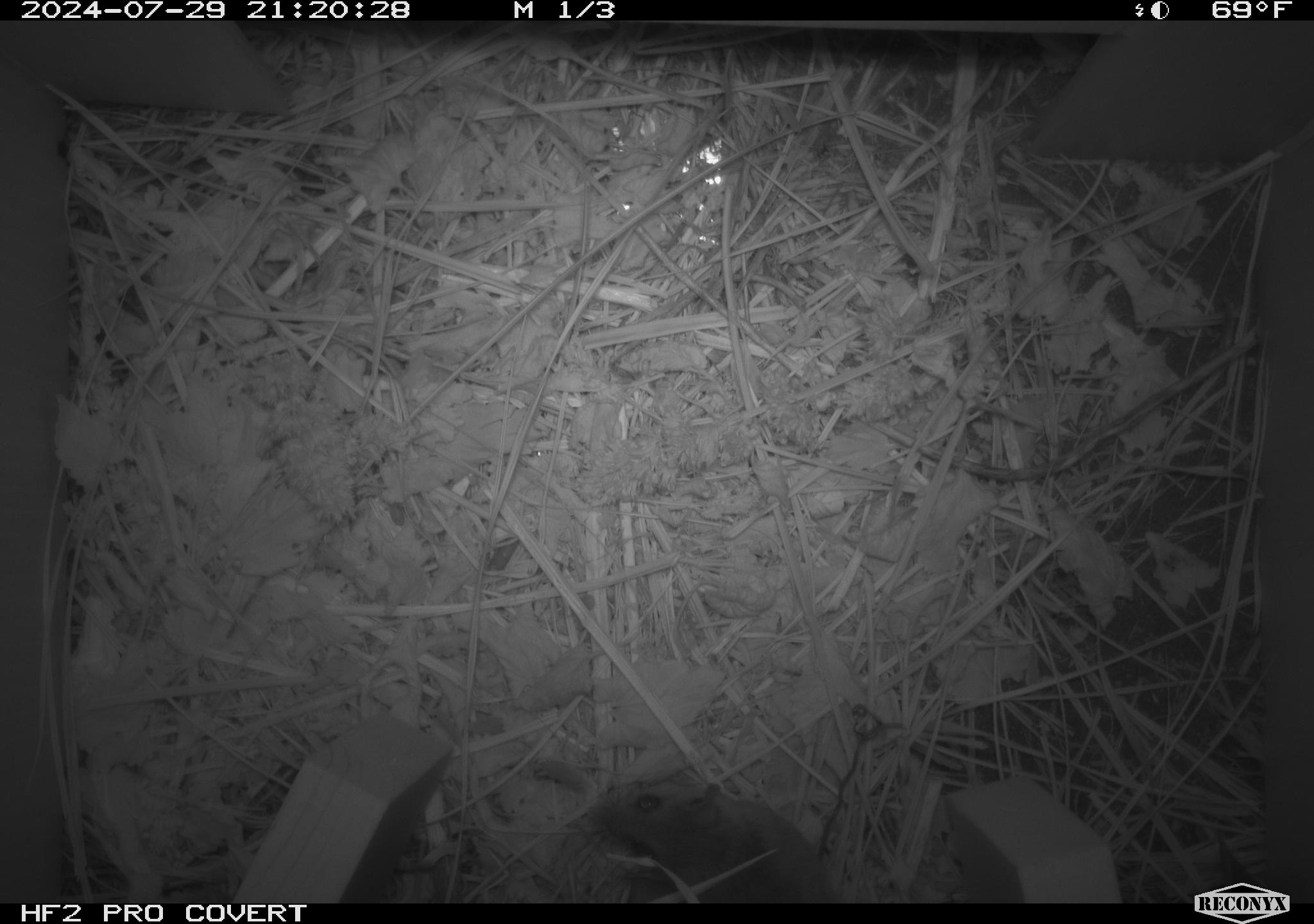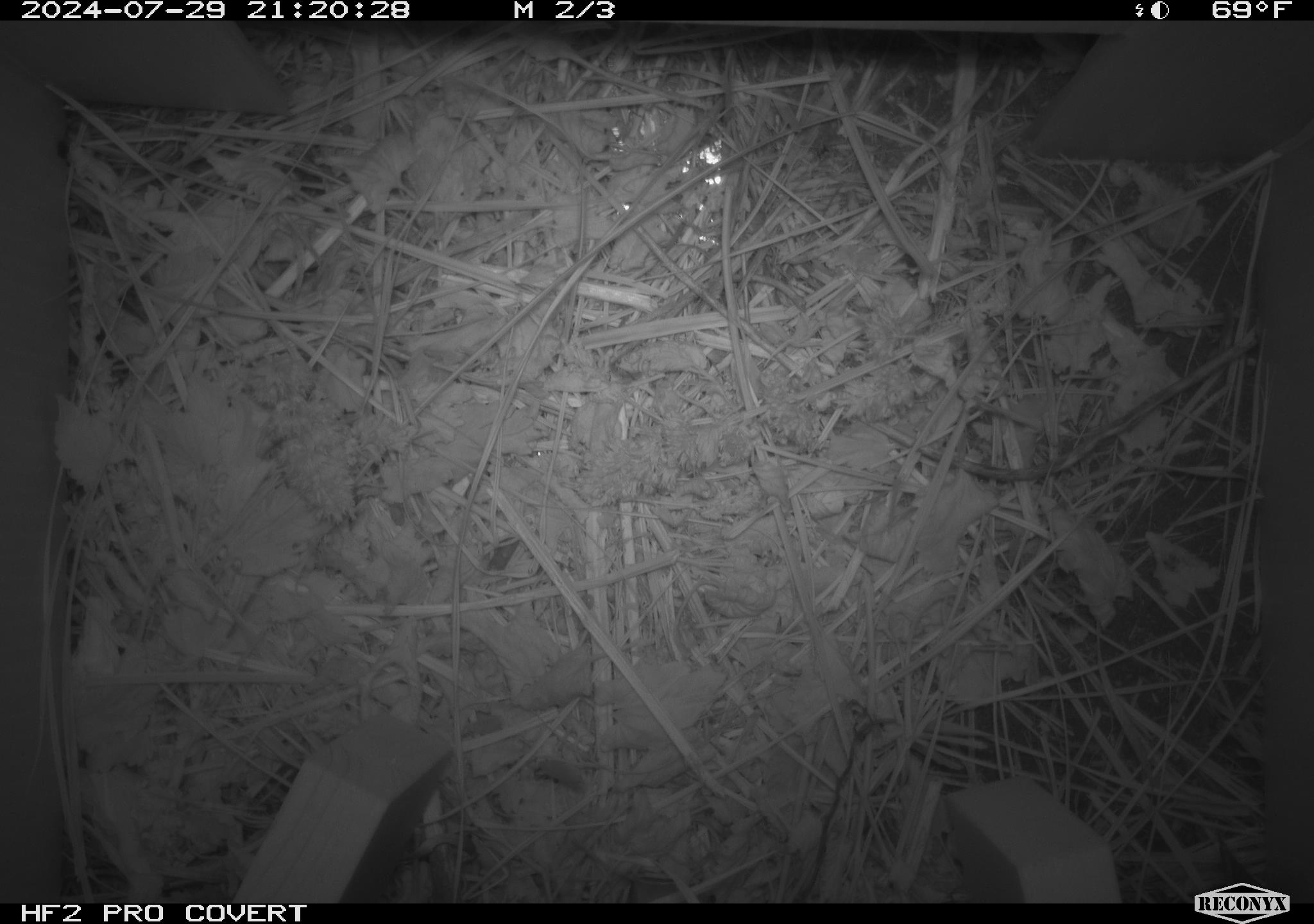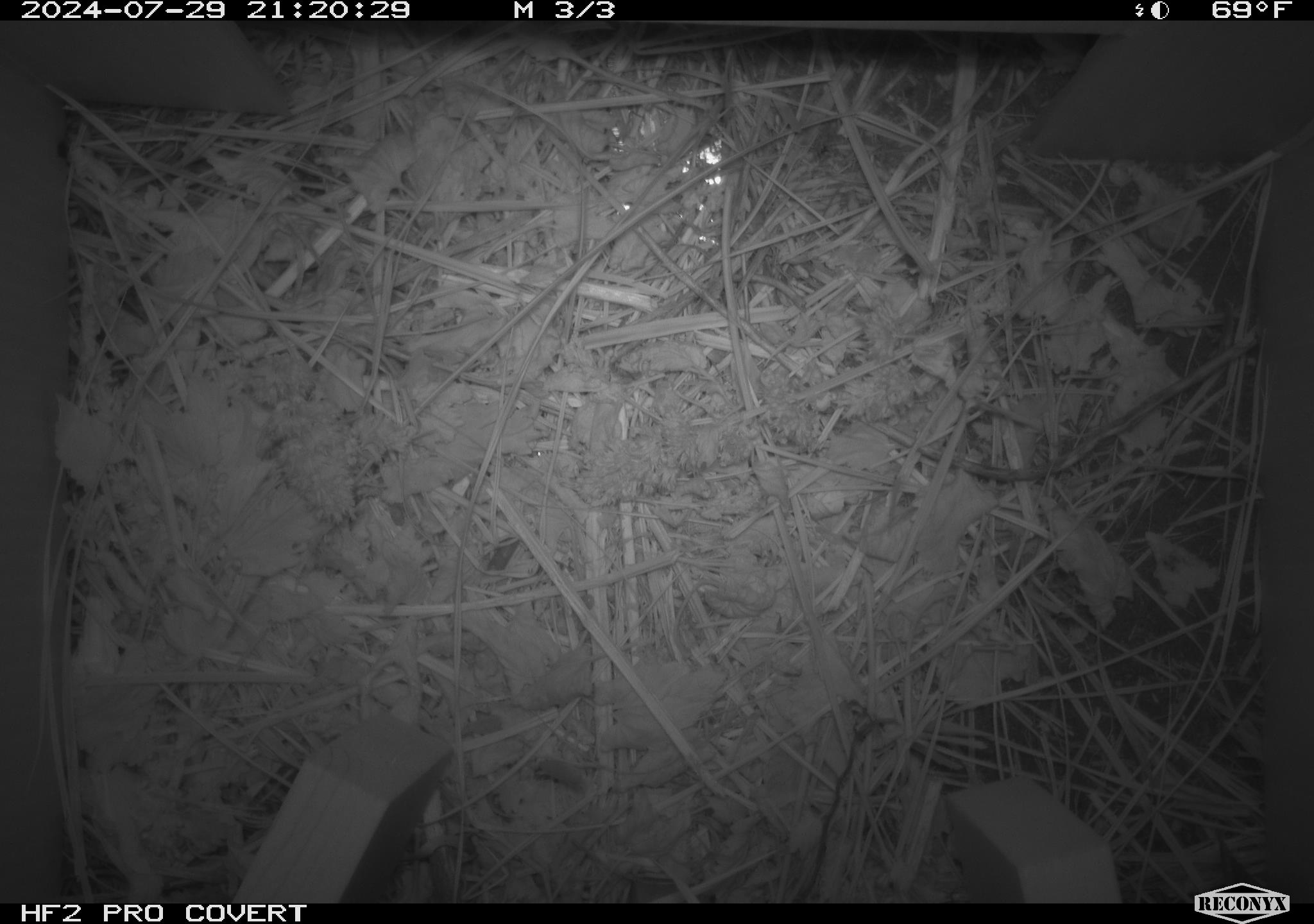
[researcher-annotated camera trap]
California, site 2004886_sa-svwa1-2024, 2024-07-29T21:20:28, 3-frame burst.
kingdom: Animalia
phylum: Chordata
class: Mammalia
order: Rodentia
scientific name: Rodentia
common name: mouse species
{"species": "mouse species (Rodentia)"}